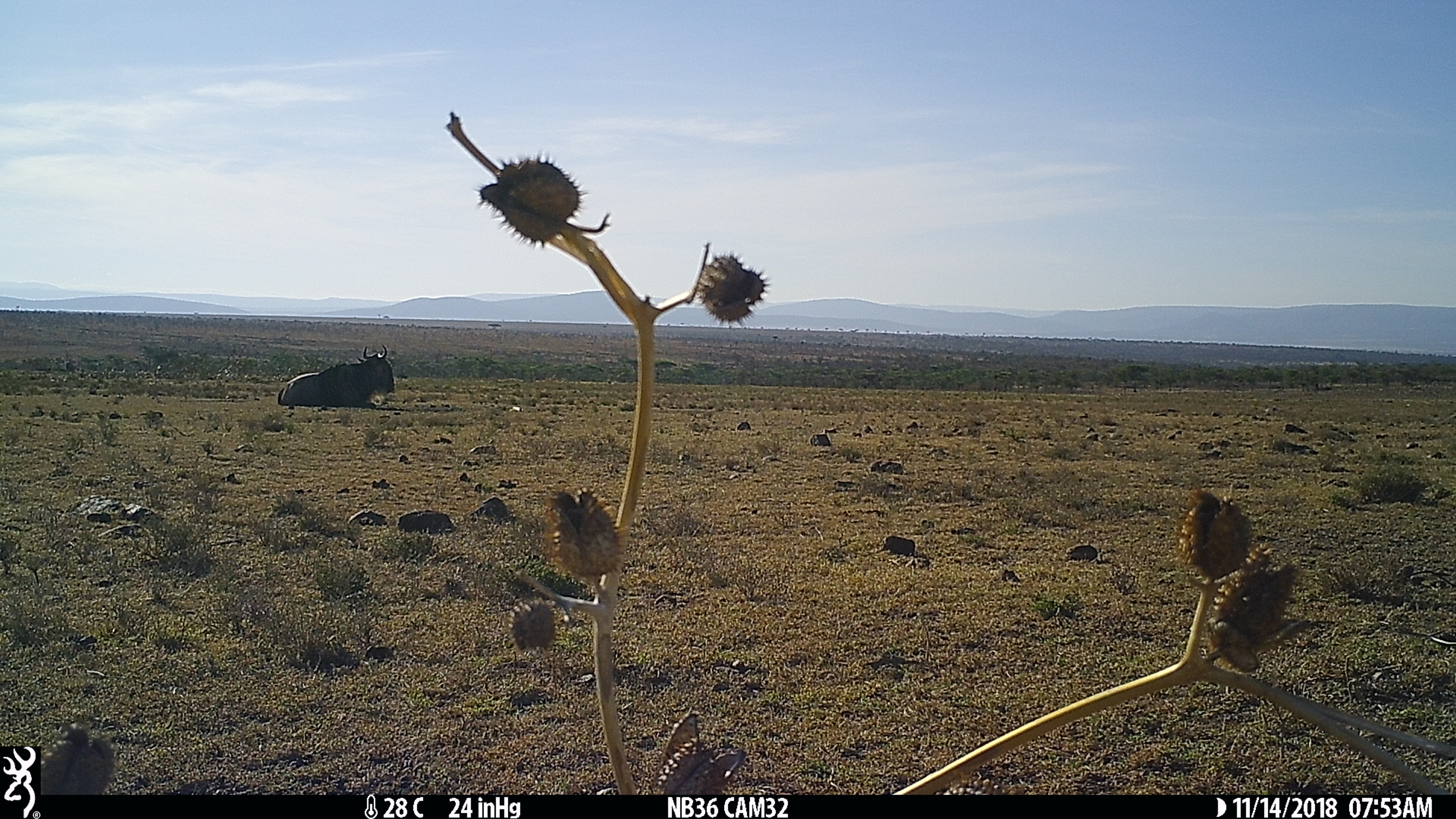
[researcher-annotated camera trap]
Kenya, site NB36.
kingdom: Animalia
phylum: Chordata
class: Mammalia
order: Artiodactyla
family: Bovidae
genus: Connochaetes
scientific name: Connochaetes taurinus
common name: blue wildebeest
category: wildebeest